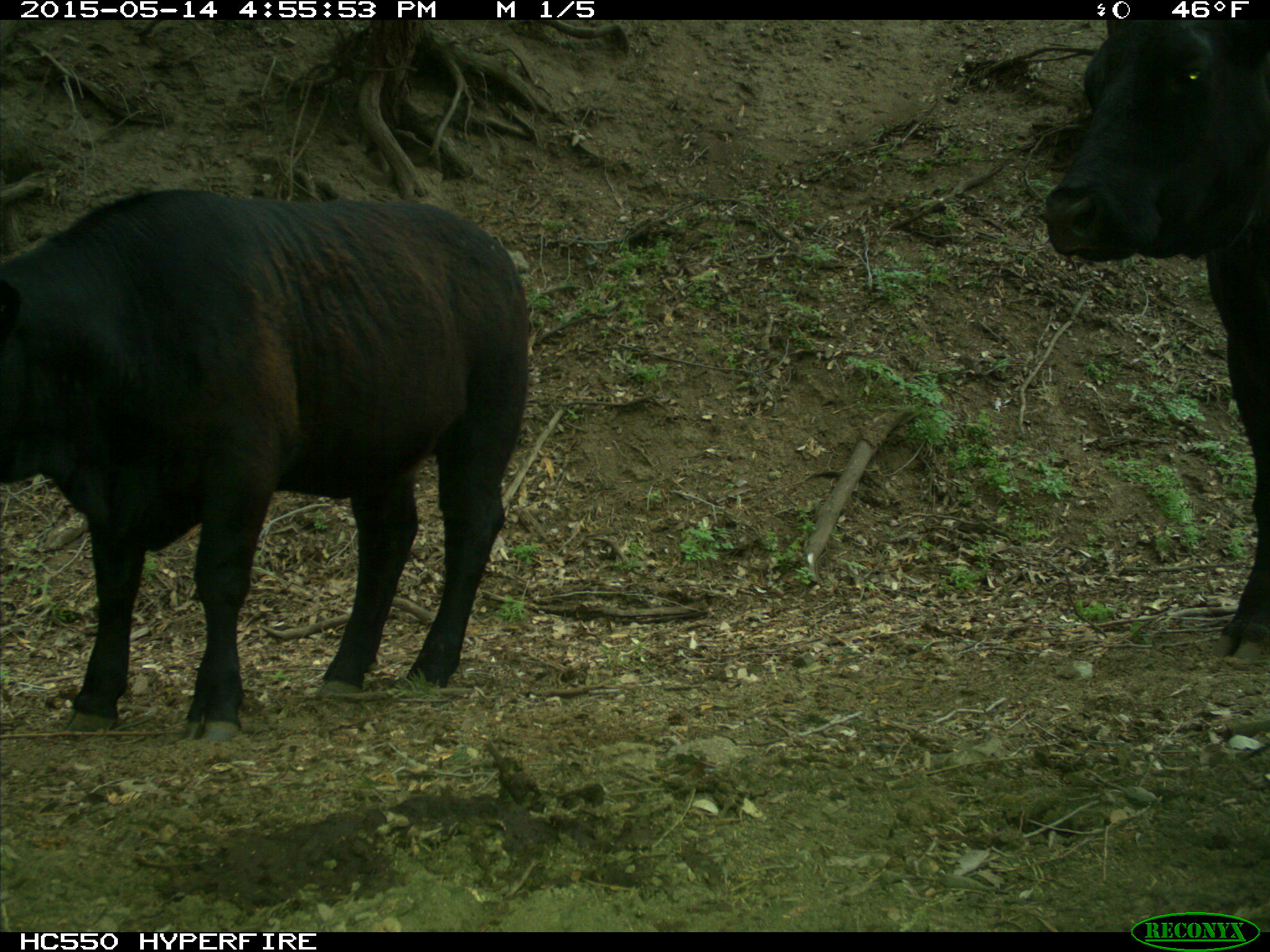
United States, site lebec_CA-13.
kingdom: Animalia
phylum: Chordata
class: Mammalia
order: Artiodactyla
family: Bovidae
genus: Bos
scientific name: Bos taurus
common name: domestic cow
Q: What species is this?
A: Bos taurus (domestic cow).